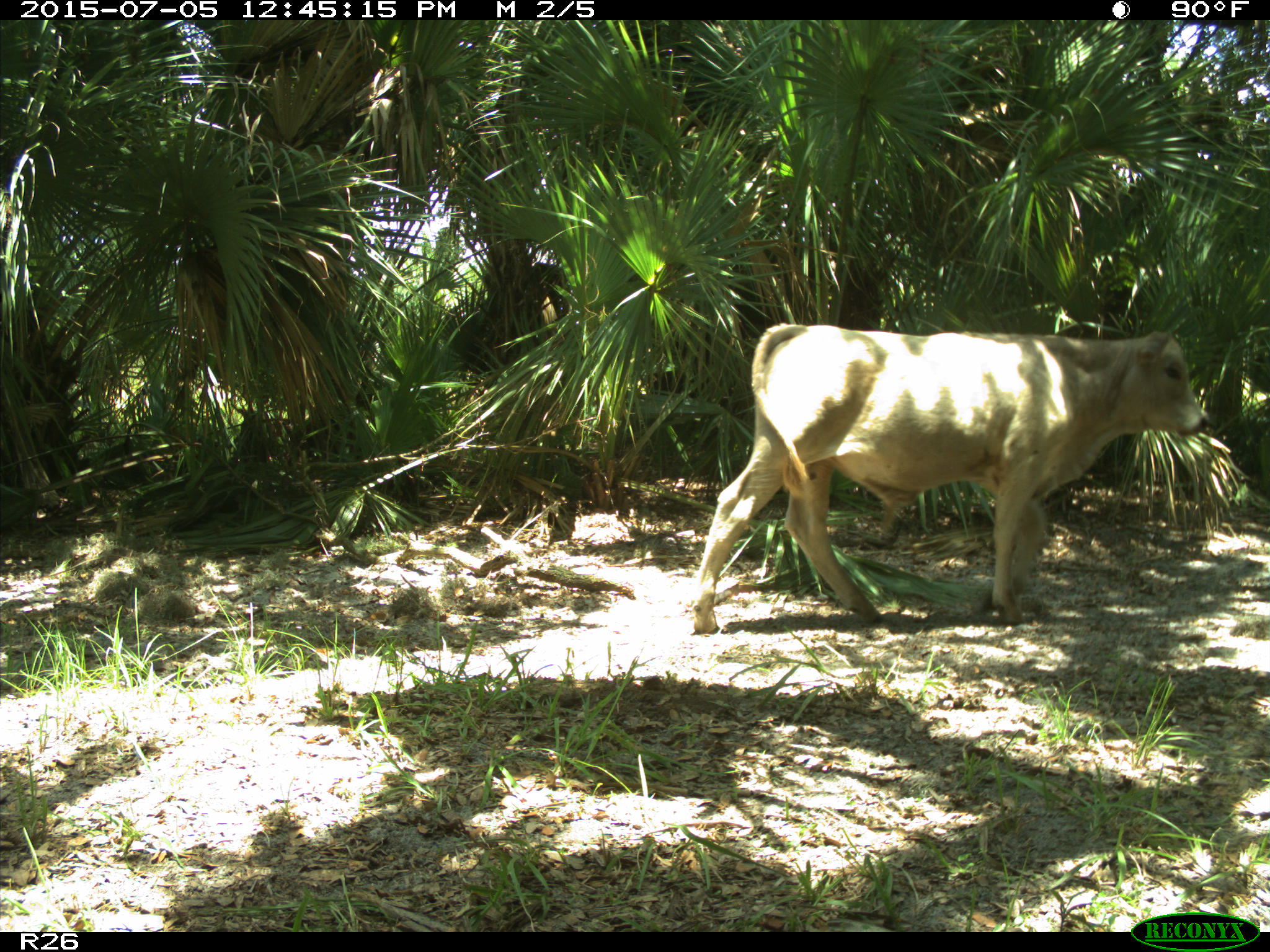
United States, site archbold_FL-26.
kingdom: Animalia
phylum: Chordata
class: Mammalia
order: Artiodactyla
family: Bovidae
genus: Bos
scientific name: Bos taurus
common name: domestic cow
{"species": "Bos taurus (domestic cow)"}